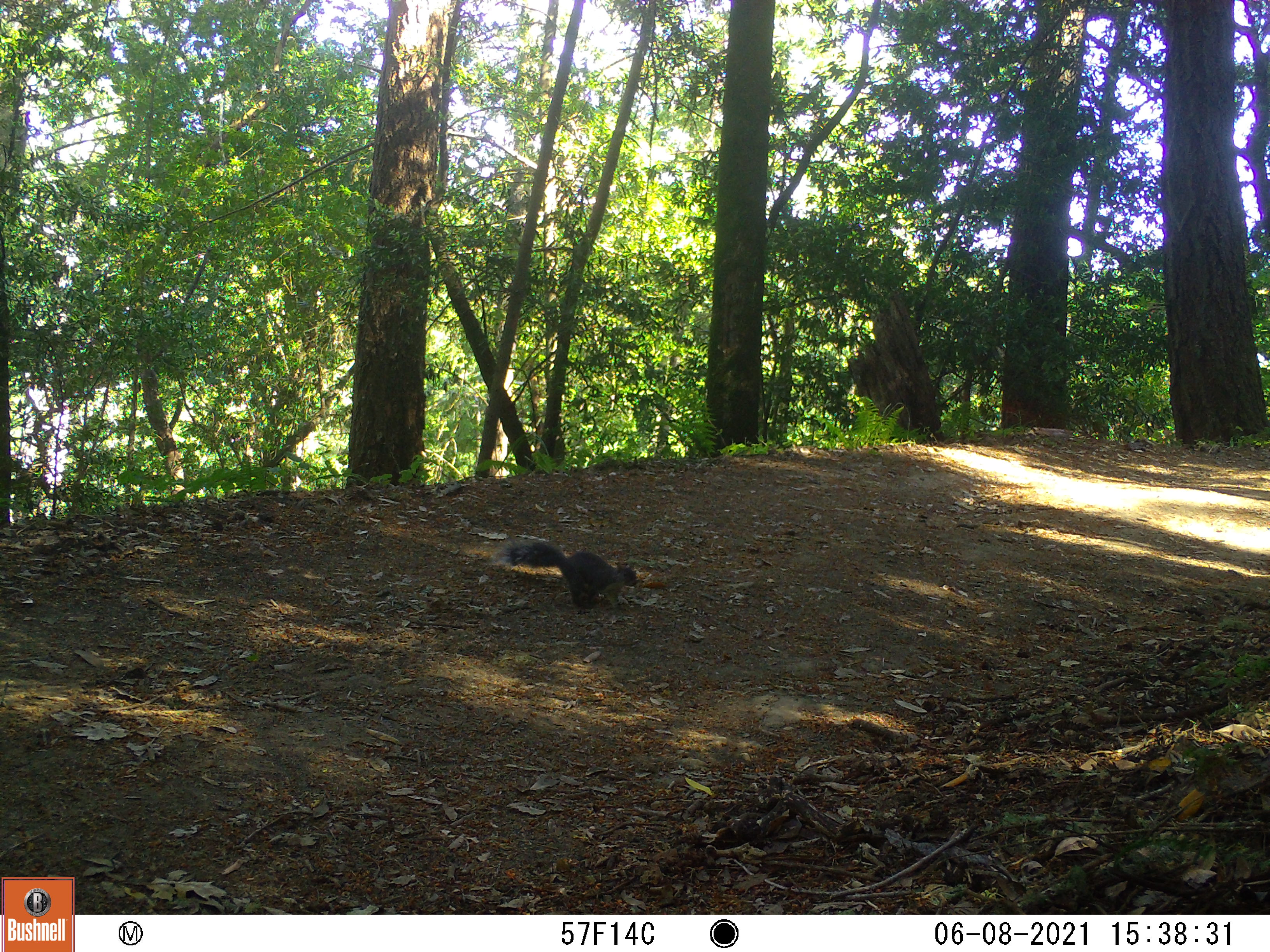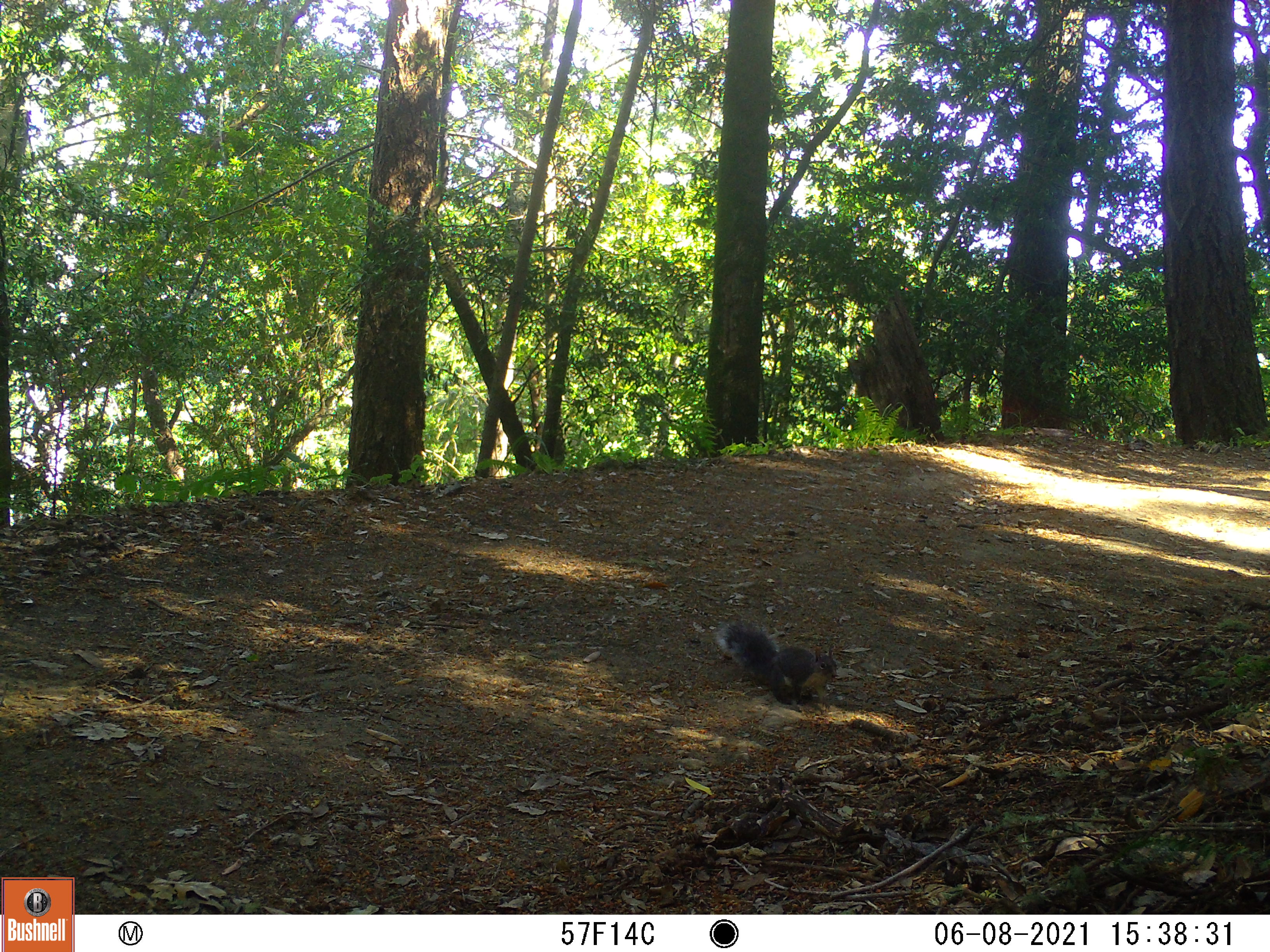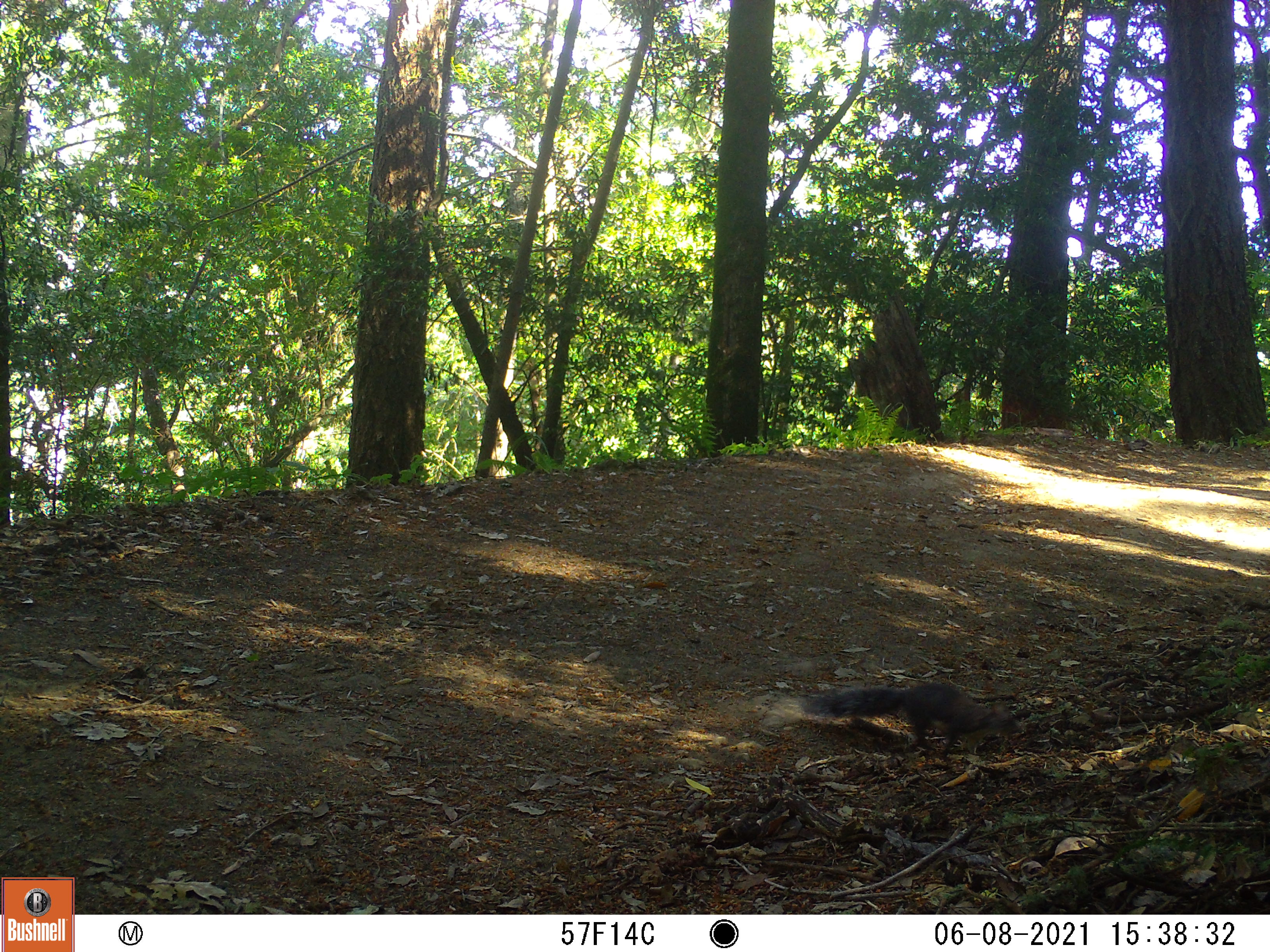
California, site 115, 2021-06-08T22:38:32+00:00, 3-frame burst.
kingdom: Animalia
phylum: Chordata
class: Mammalia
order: Rodentia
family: Sciuridae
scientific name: Sciuridae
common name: squirrel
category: unknown squirrel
Unknown squirrel (squirrel) (Sciuridae).